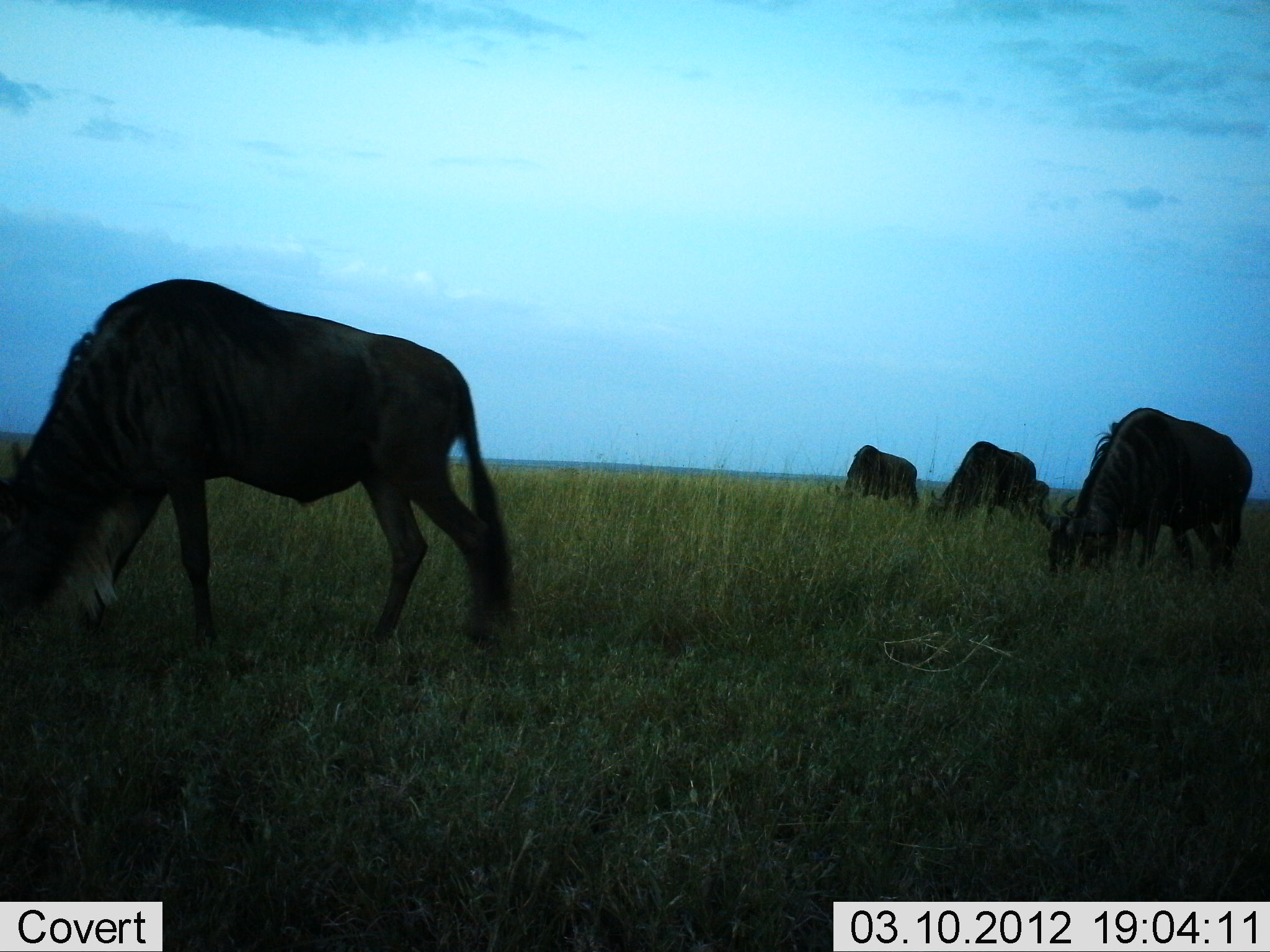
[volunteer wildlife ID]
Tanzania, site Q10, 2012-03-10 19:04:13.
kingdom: Animalia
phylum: Chordata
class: Mammalia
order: Artiodactyla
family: Bovidae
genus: Connochaetes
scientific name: Connochaetes taurinus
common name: blue wildebeest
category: wildebeest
Wildebeest (blue wildebeest) (Connochaetes taurinus), count 4. Behavior (volunteer vote fractions): standing 33%, resting 0%, moving 0%, interacting 0%. Young present (vote fraction): 17%. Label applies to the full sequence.